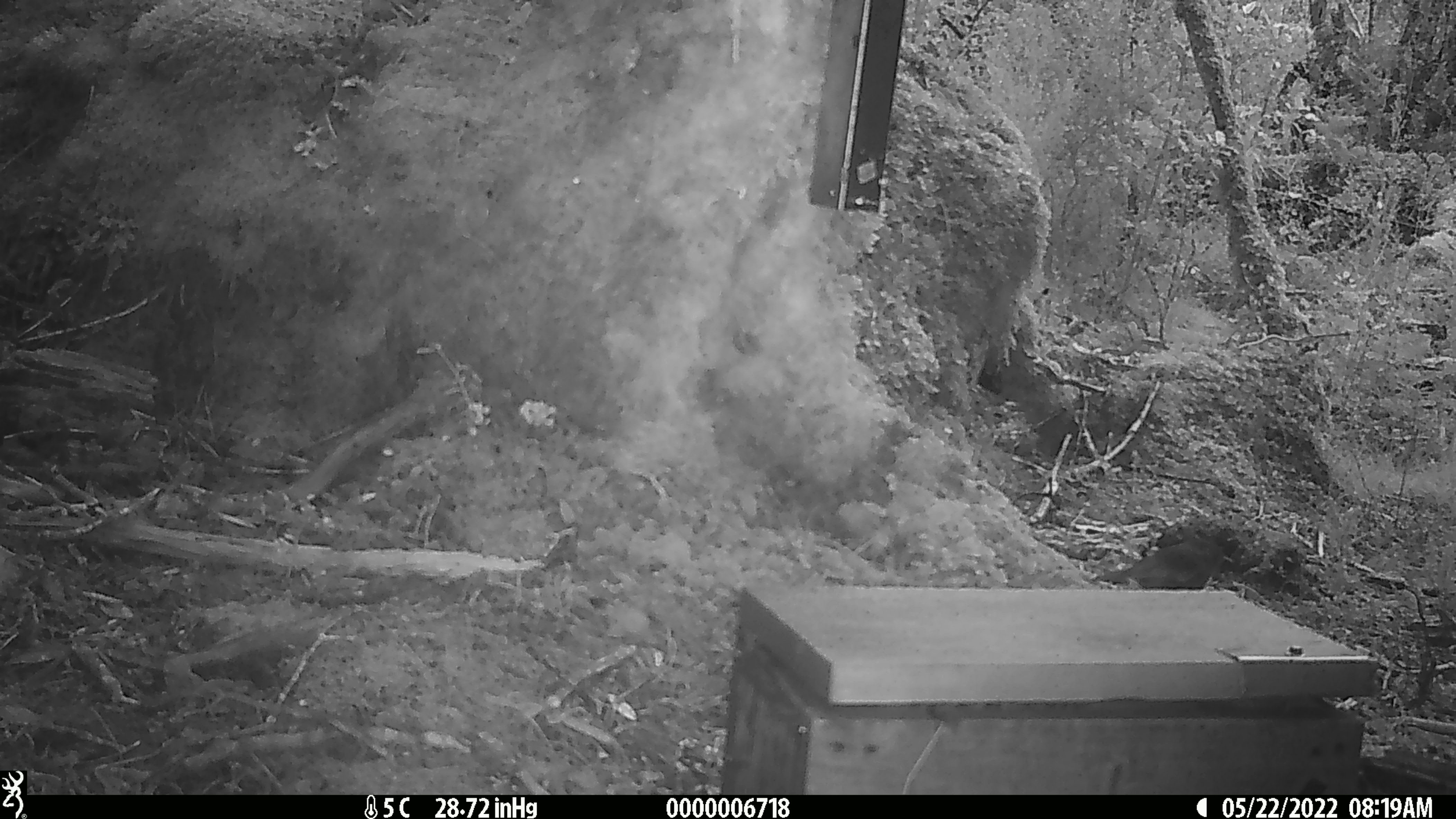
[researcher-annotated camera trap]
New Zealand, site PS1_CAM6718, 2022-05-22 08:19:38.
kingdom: Animalia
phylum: Chordata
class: Aves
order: Passeriformes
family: Petroicidae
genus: Petroica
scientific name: Petroica australis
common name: new zealand robin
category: robin